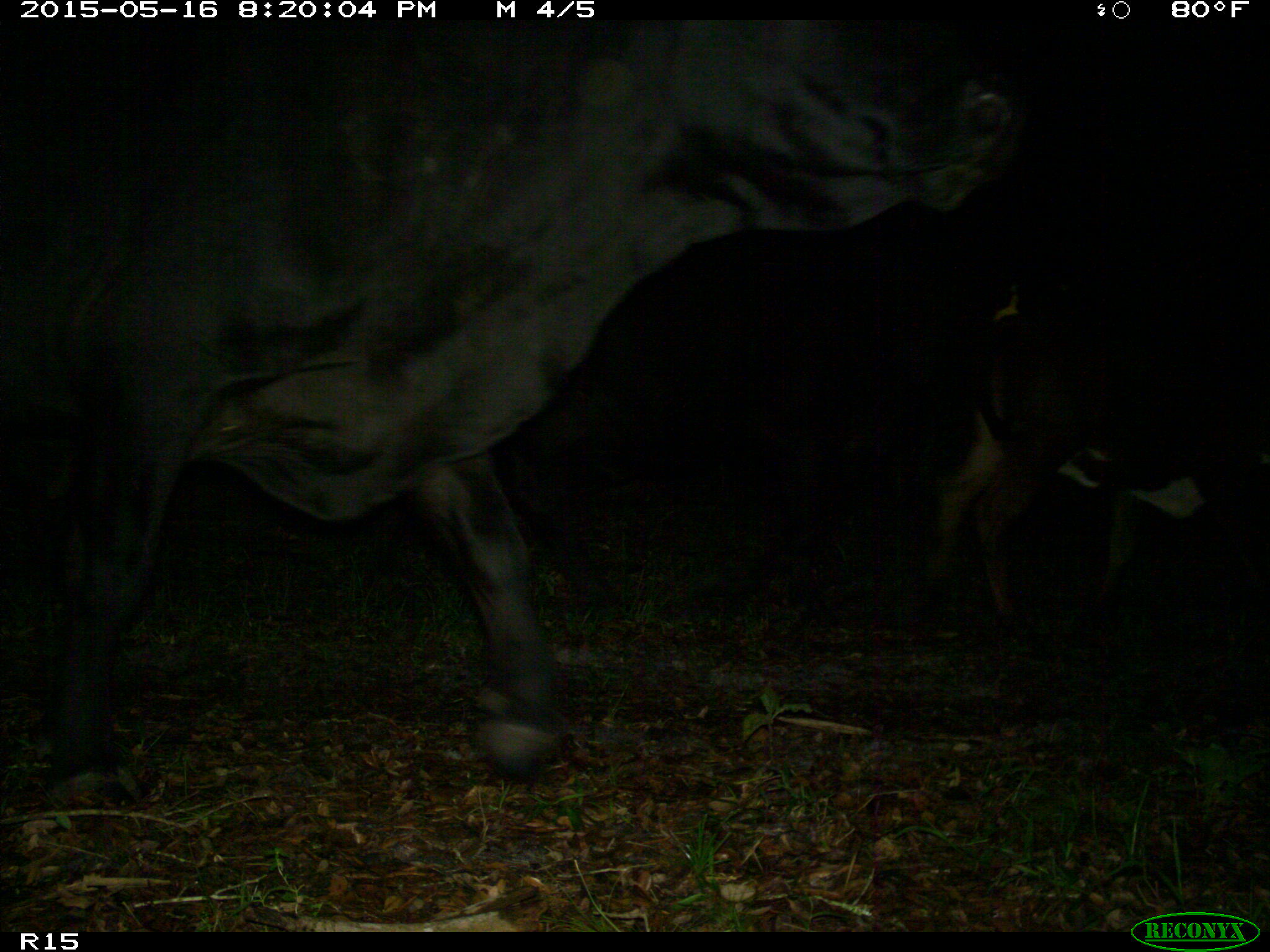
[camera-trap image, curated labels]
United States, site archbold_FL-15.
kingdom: Animalia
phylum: Chordata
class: Mammalia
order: Artiodactyla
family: Bovidae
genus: Bos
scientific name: Bos taurus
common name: domestic cow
Bos taurus (domestic cow).